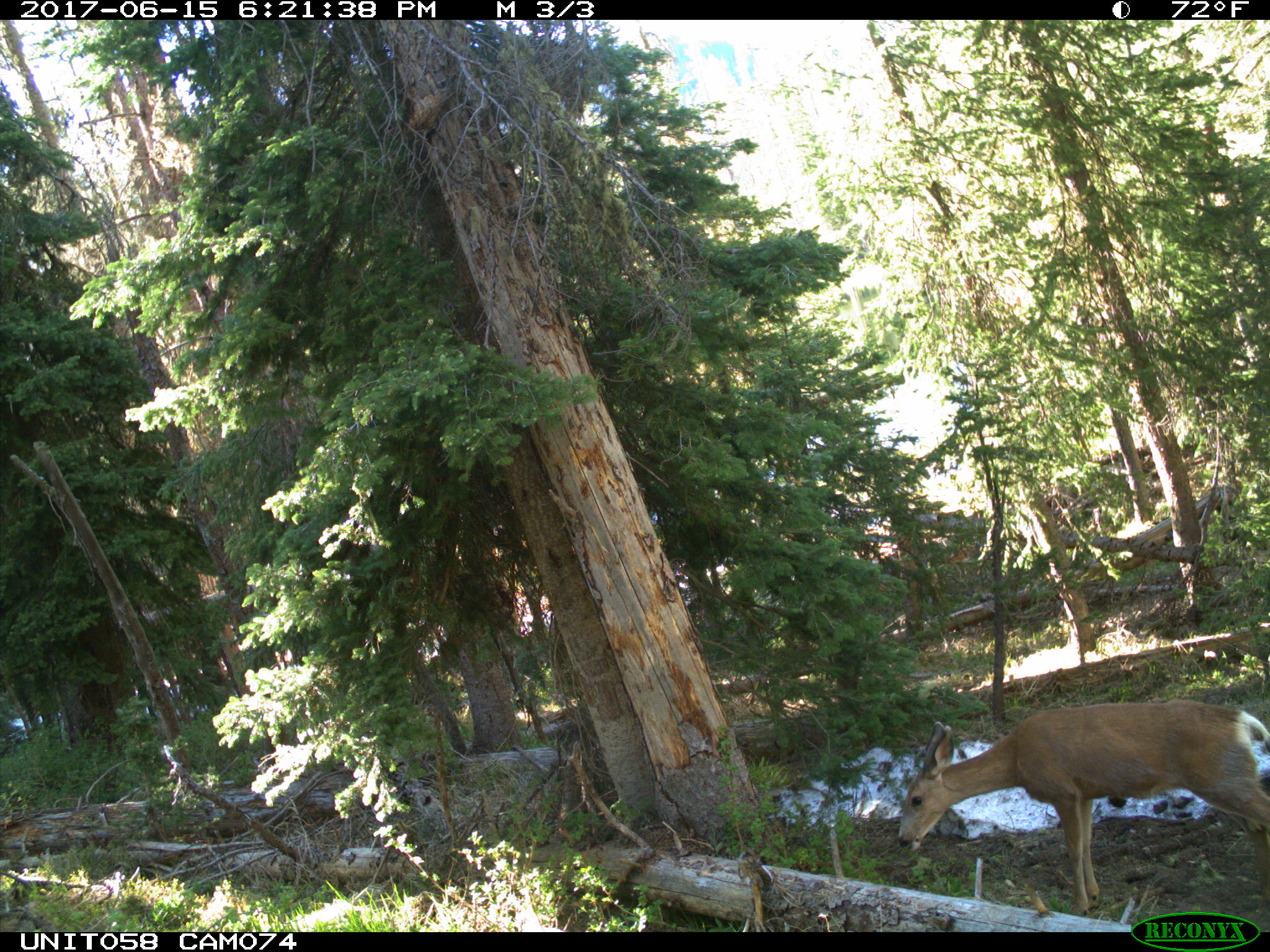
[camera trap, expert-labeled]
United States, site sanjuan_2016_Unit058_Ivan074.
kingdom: Animalia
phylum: Chordata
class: Mammalia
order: Artiodactyla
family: Cervidae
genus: Odocoileus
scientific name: Odocoileus hemionus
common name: mule deer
Odocoileus hemionus (mule deer).